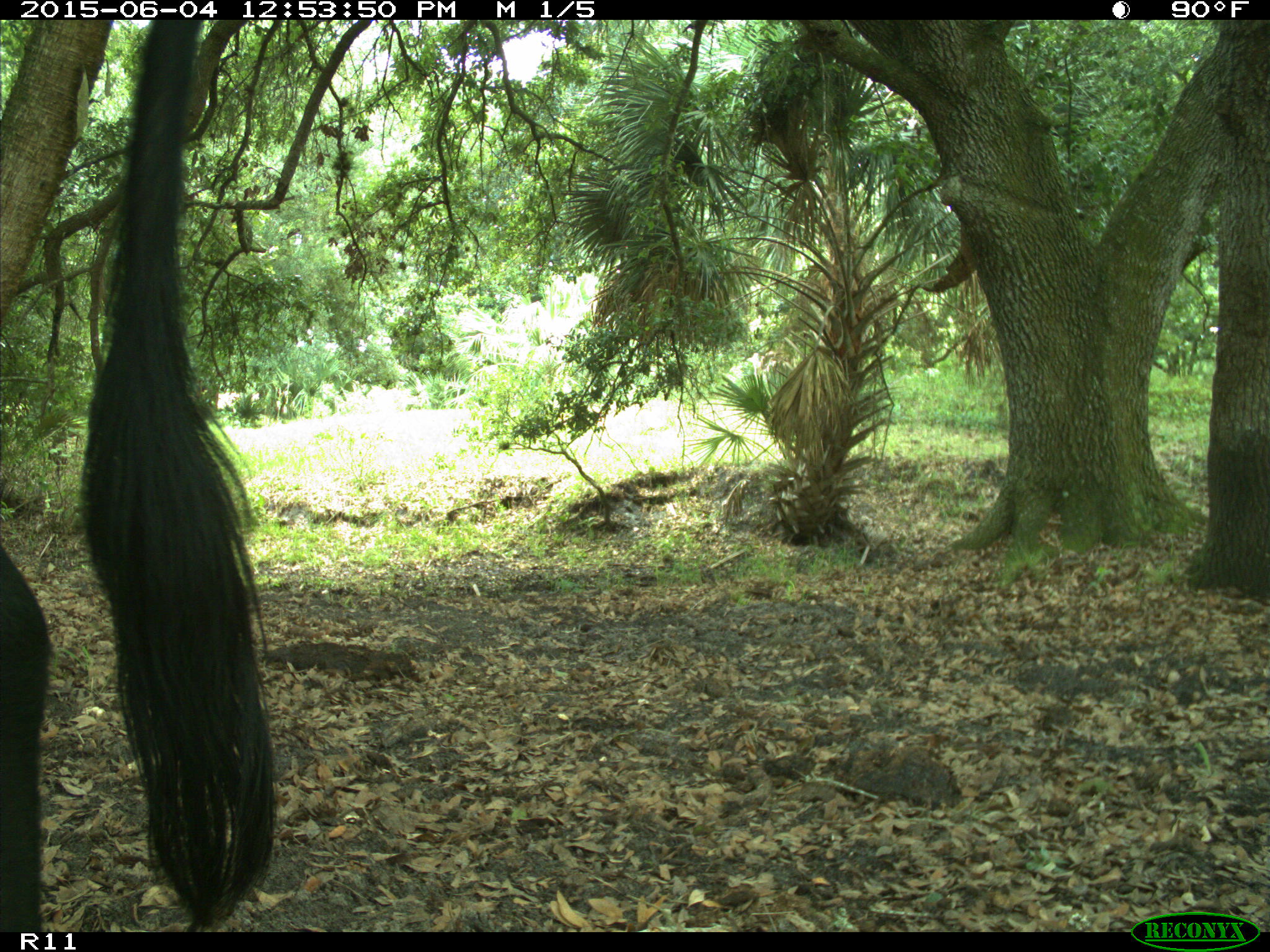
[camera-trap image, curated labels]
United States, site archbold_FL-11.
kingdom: Animalia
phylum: Chordata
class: Mammalia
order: Artiodactyla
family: Bovidae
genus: Bos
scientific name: Bos taurus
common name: domestic cow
Bos taurus (domestic cow).